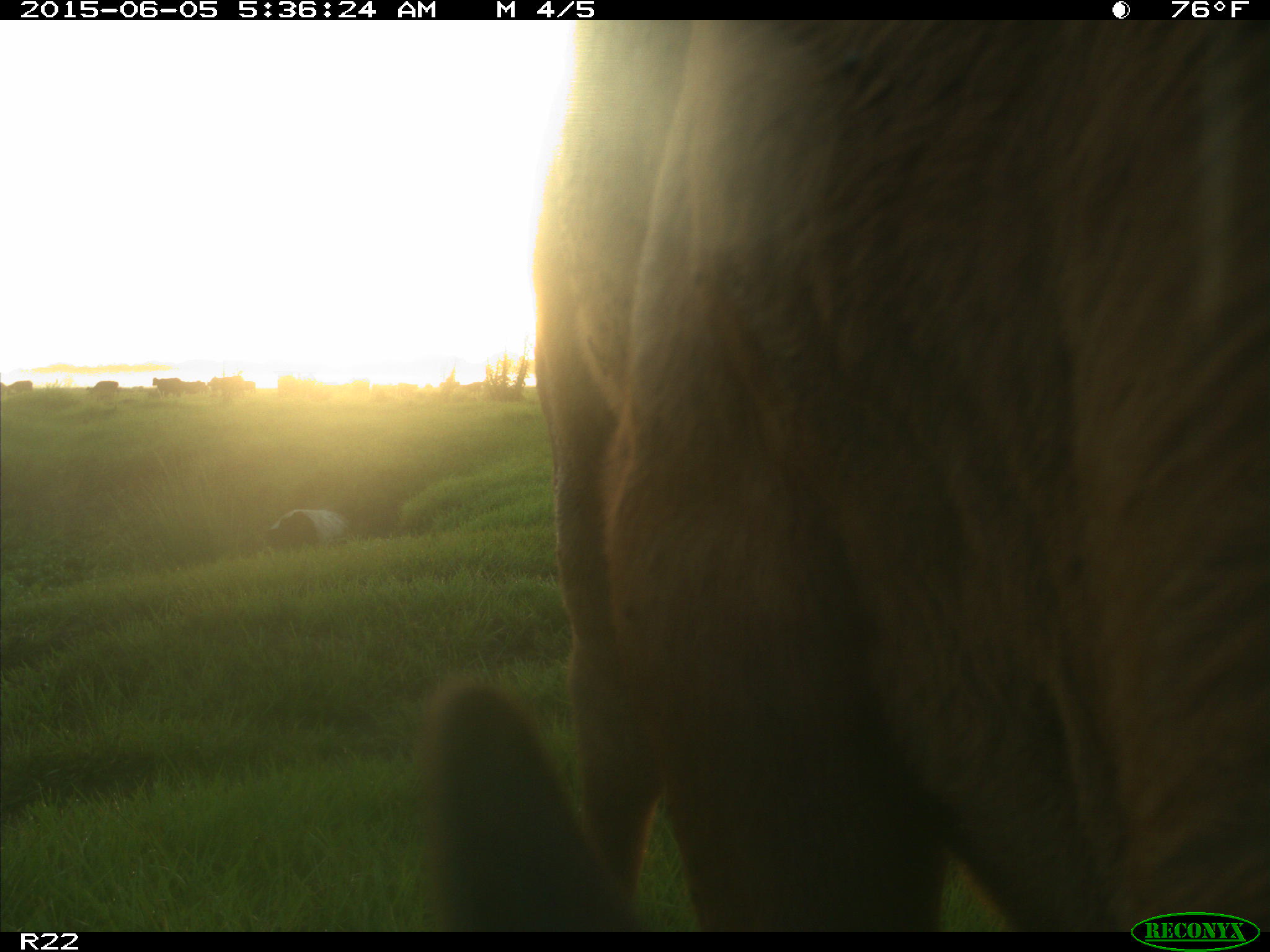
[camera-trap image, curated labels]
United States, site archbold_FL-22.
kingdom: Animalia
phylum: Chordata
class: Mammalia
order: Artiodactyla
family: Bovidae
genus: Bos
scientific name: Bos taurus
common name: domestic cow